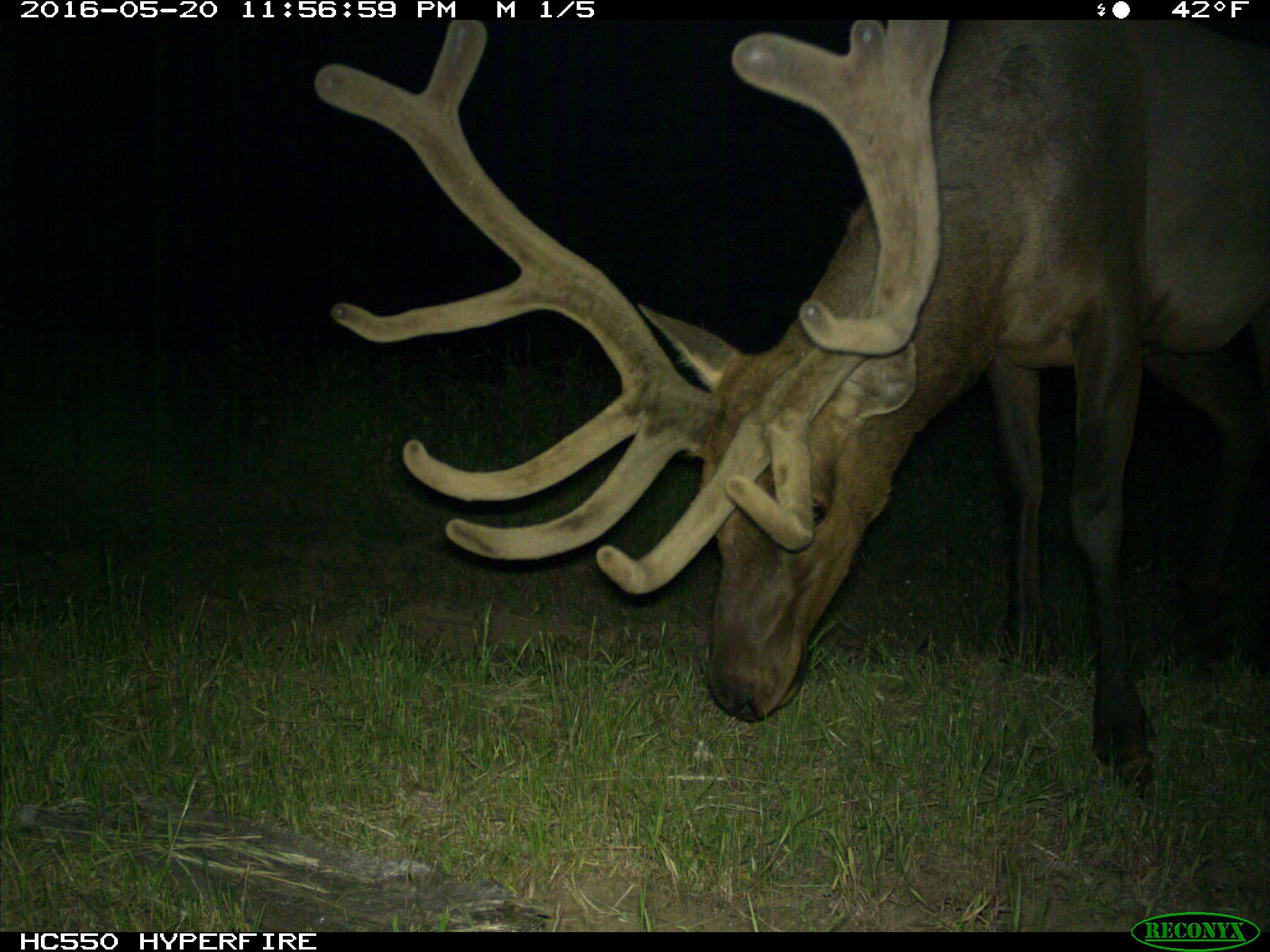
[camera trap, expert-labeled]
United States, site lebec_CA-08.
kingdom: Animalia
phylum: Chordata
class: Mammalia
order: Artiodactyla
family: Cervidae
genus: Cervus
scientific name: Cervus canadensis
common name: elk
Cervus canadensis (elk).